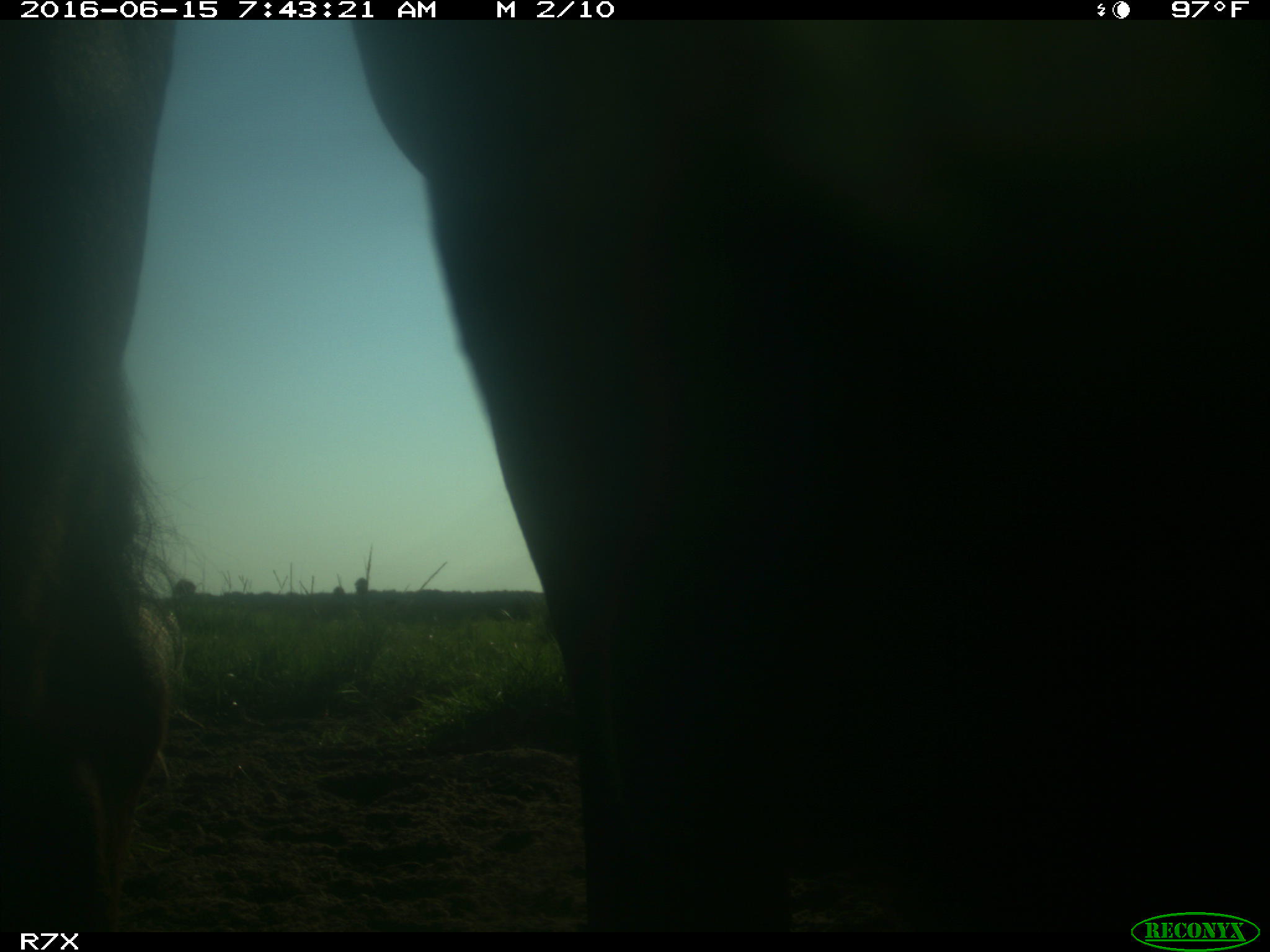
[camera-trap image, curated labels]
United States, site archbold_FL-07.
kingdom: Animalia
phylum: Chordata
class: Mammalia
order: Artiodactyla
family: Bovidae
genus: Bos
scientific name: Bos taurus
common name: domestic cow